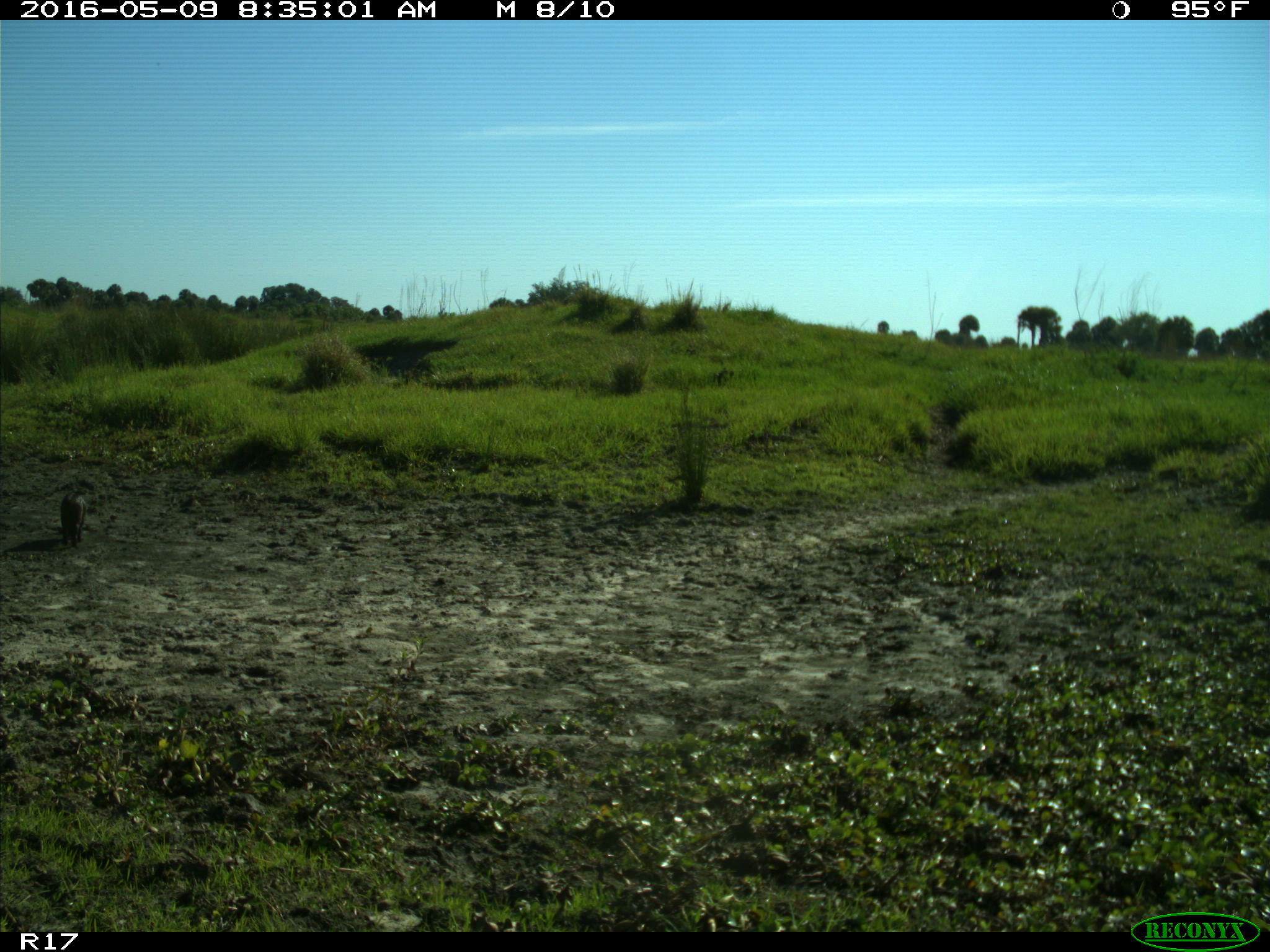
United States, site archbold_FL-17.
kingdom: Animalia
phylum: Chordata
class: Mammalia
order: Artiodactyla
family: Suidae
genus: Sus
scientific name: Sus scrofa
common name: wild boar